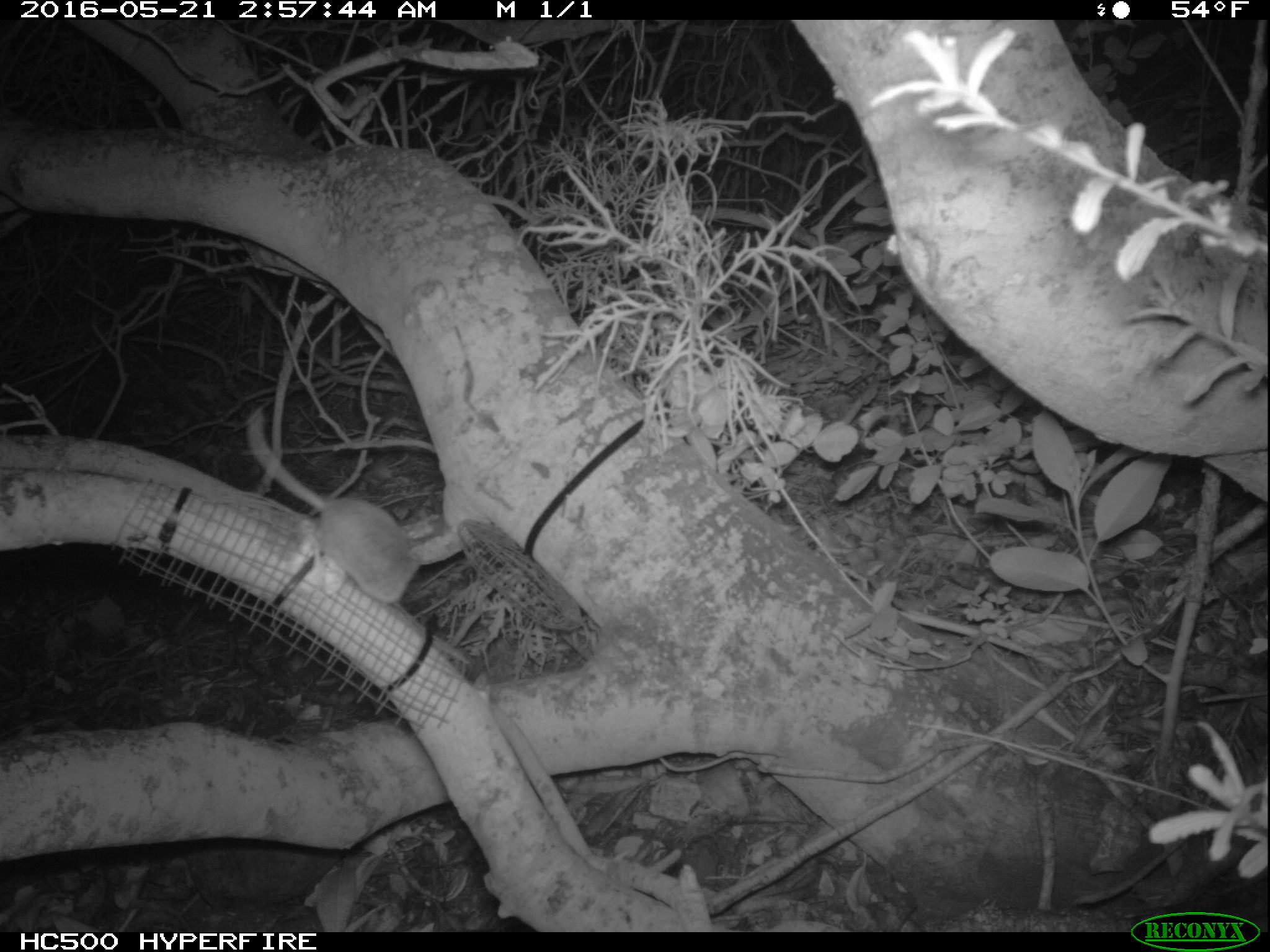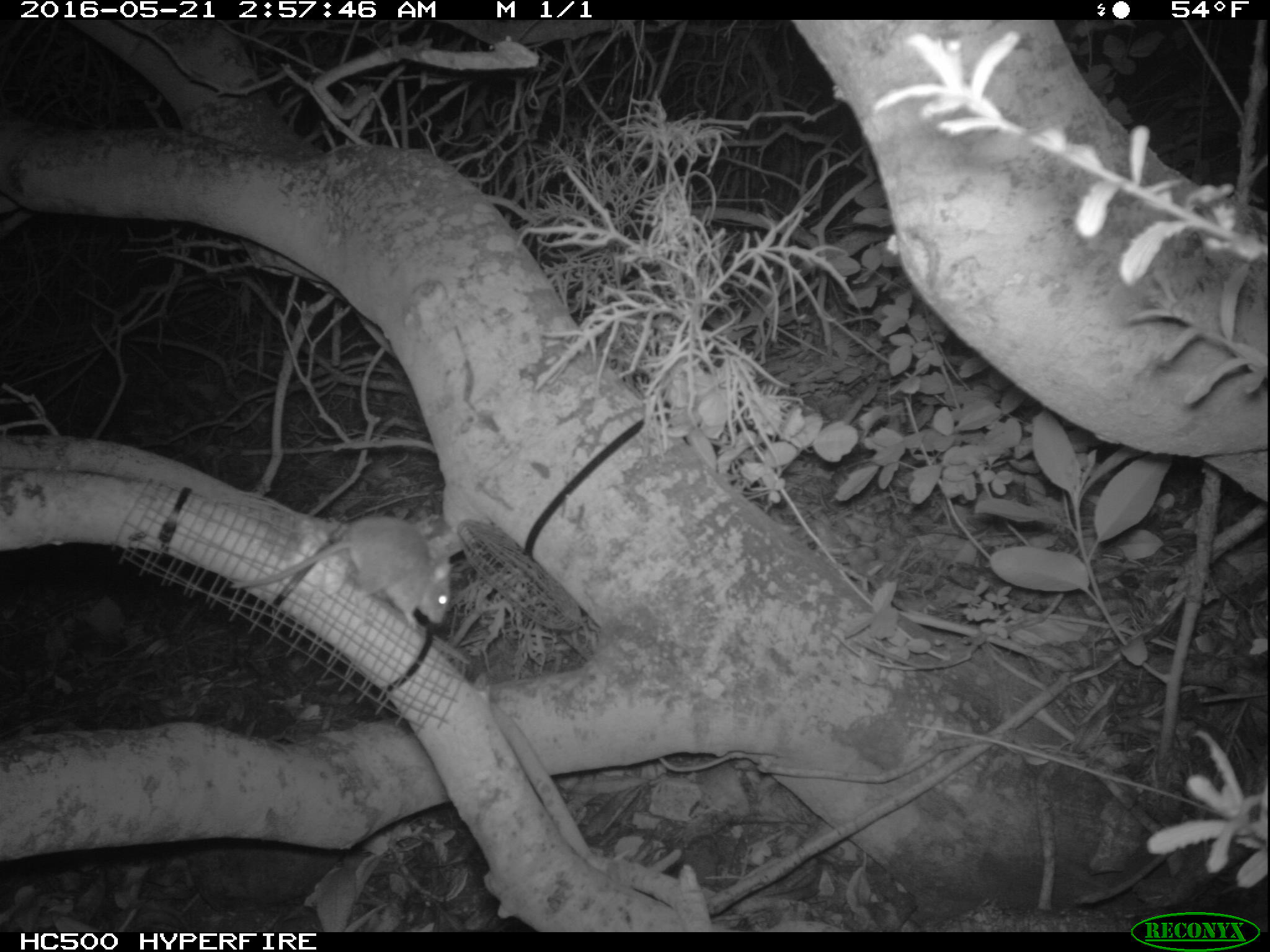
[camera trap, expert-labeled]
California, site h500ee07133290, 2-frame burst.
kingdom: Animalia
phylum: Chordata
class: Mammalia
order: Rodentia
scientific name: Rodentia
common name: rodent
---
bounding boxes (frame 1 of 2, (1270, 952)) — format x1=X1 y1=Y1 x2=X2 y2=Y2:
rodent: x1=246 y1=407 x2=420 y2=607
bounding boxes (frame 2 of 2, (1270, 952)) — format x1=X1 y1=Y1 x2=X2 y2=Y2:
rodent: x1=227 y1=518 x2=450 y2=632